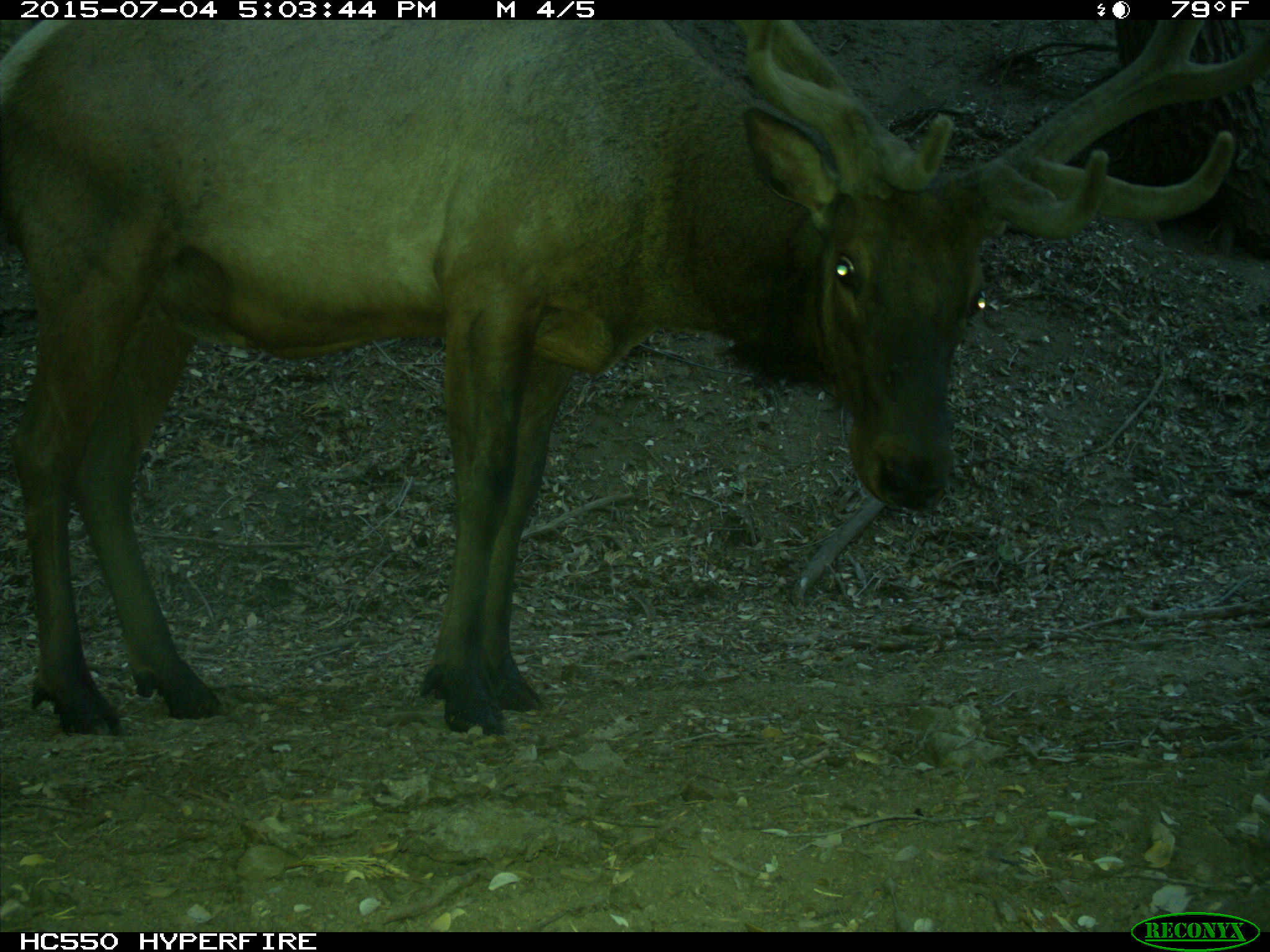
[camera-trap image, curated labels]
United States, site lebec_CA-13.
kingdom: Animalia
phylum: Chordata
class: Mammalia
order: Artiodactyla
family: Cervidae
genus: Cervus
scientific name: Cervus canadensis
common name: elk